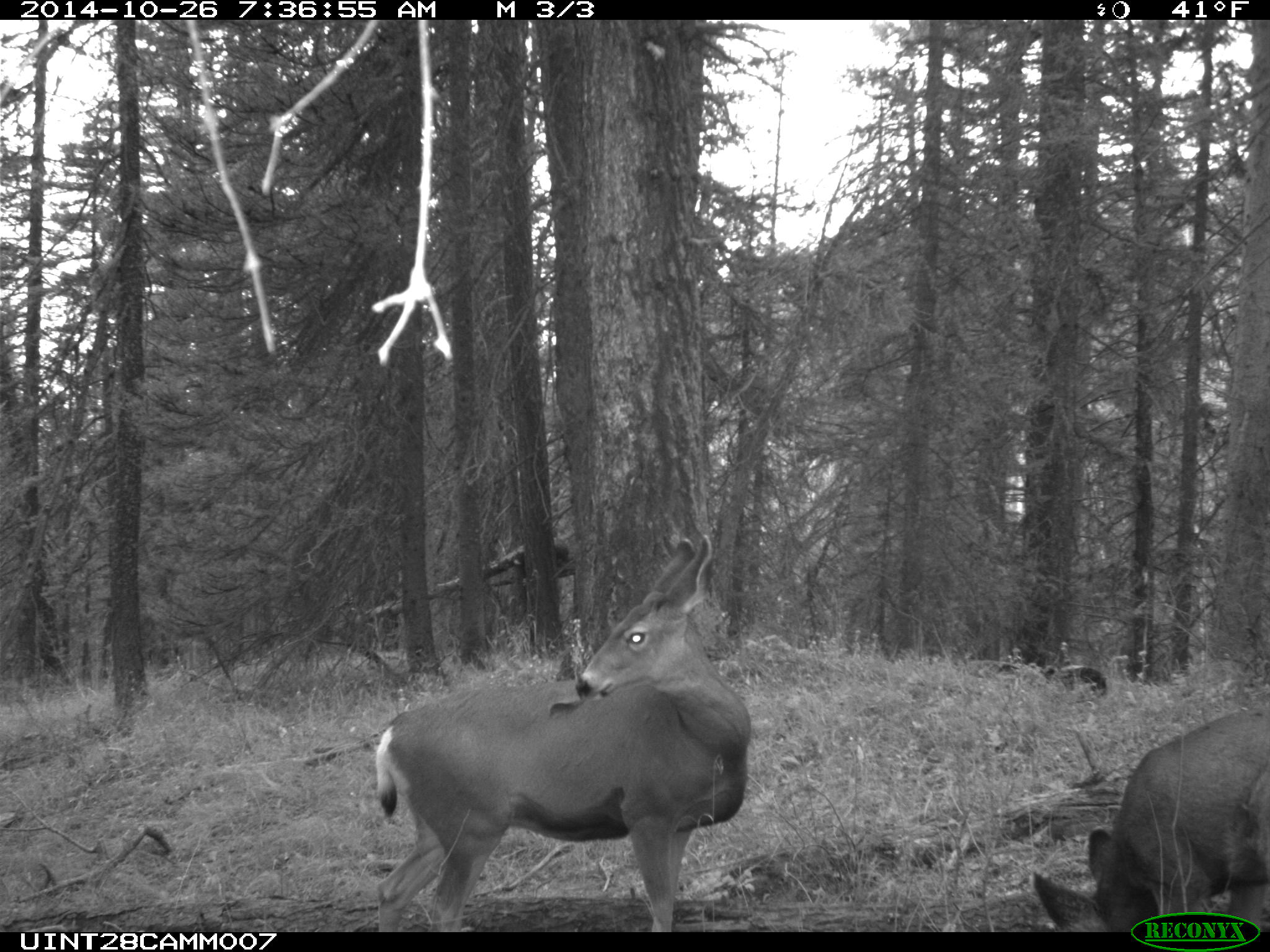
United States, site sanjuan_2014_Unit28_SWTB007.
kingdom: Animalia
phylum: Chordata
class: Mammalia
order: Artiodactyla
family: Cervidae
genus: Odocoileus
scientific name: Odocoileus hemionus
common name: mule deer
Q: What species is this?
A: Odocoileus hemionus (mule deer).